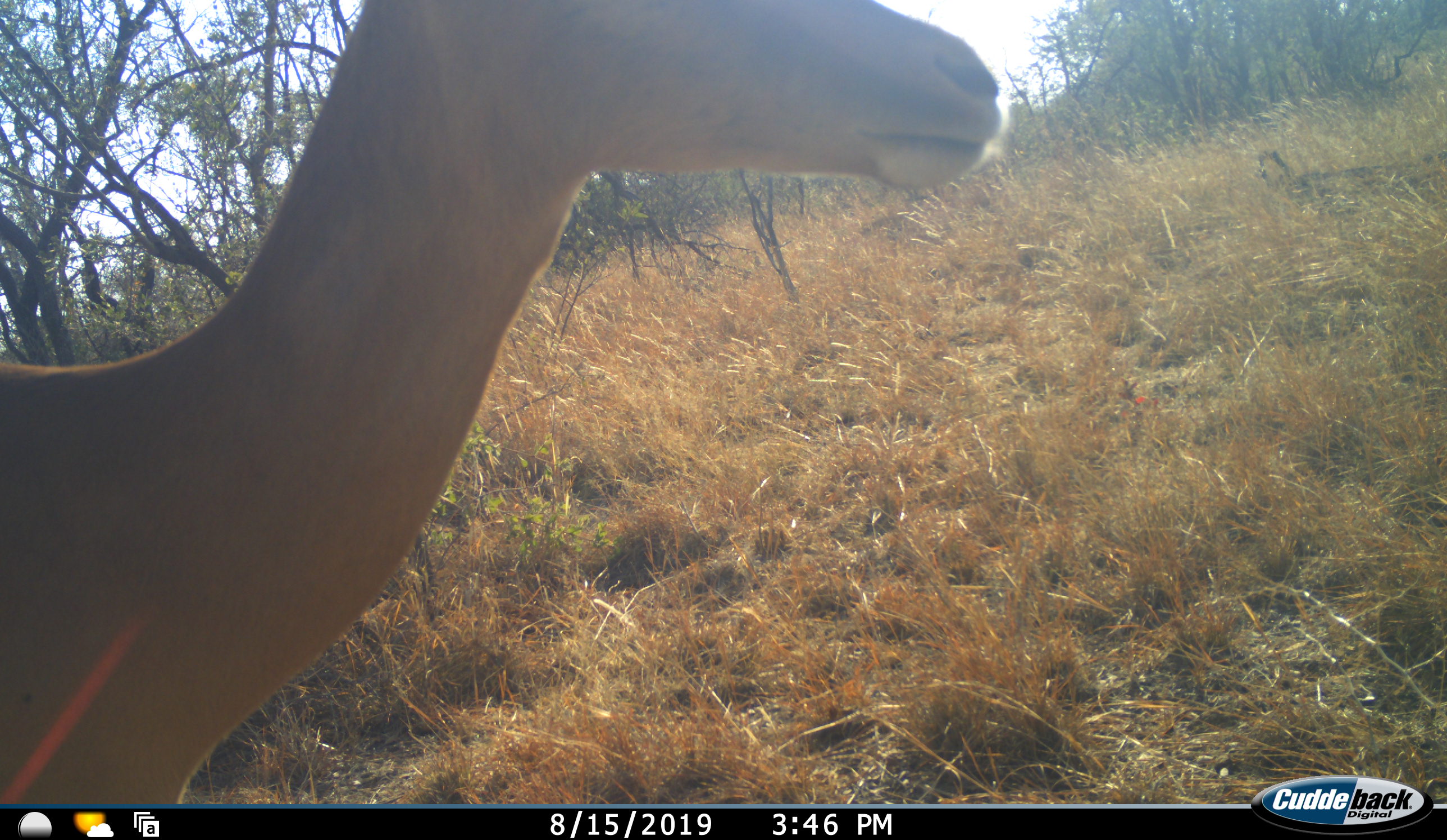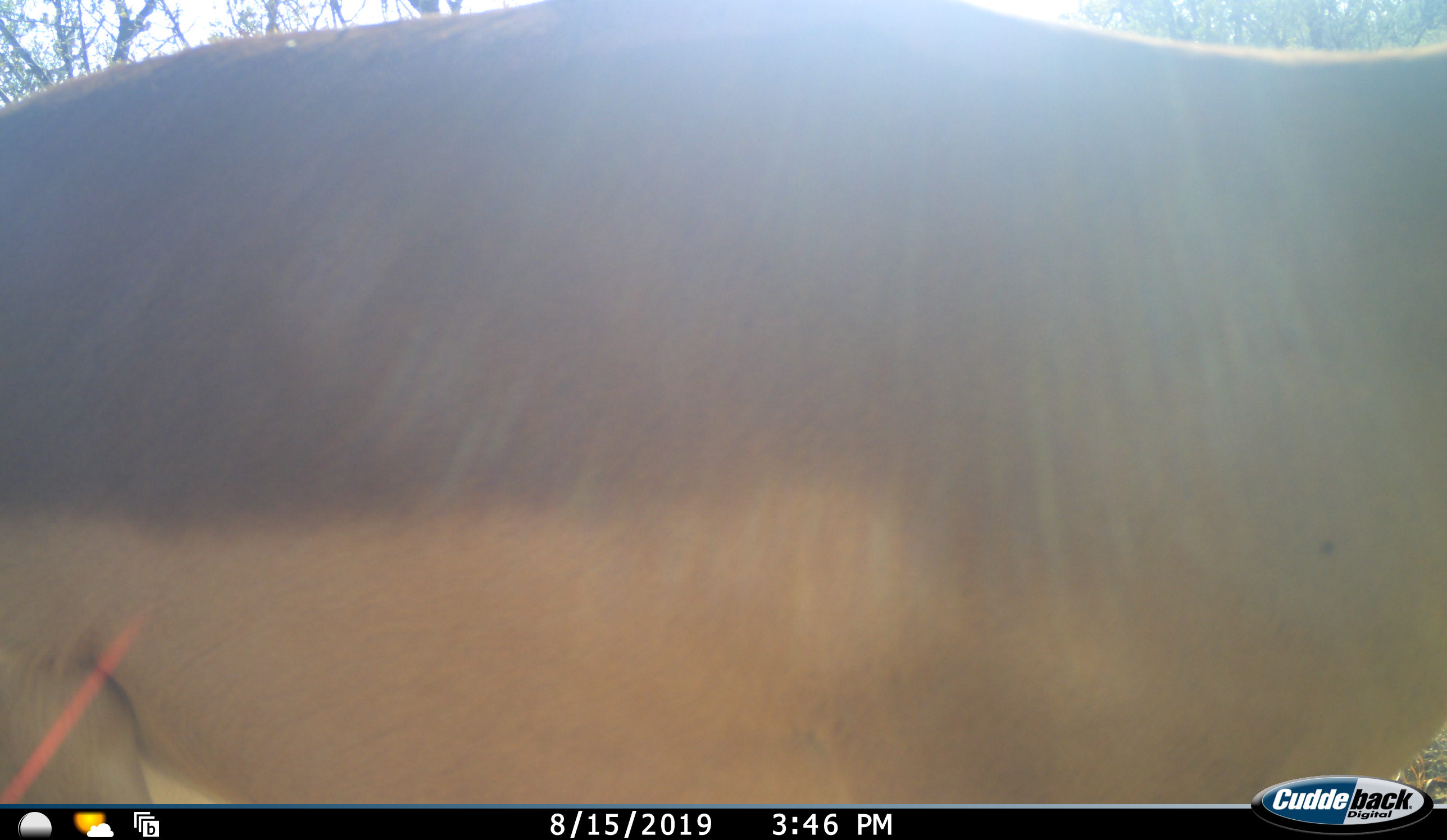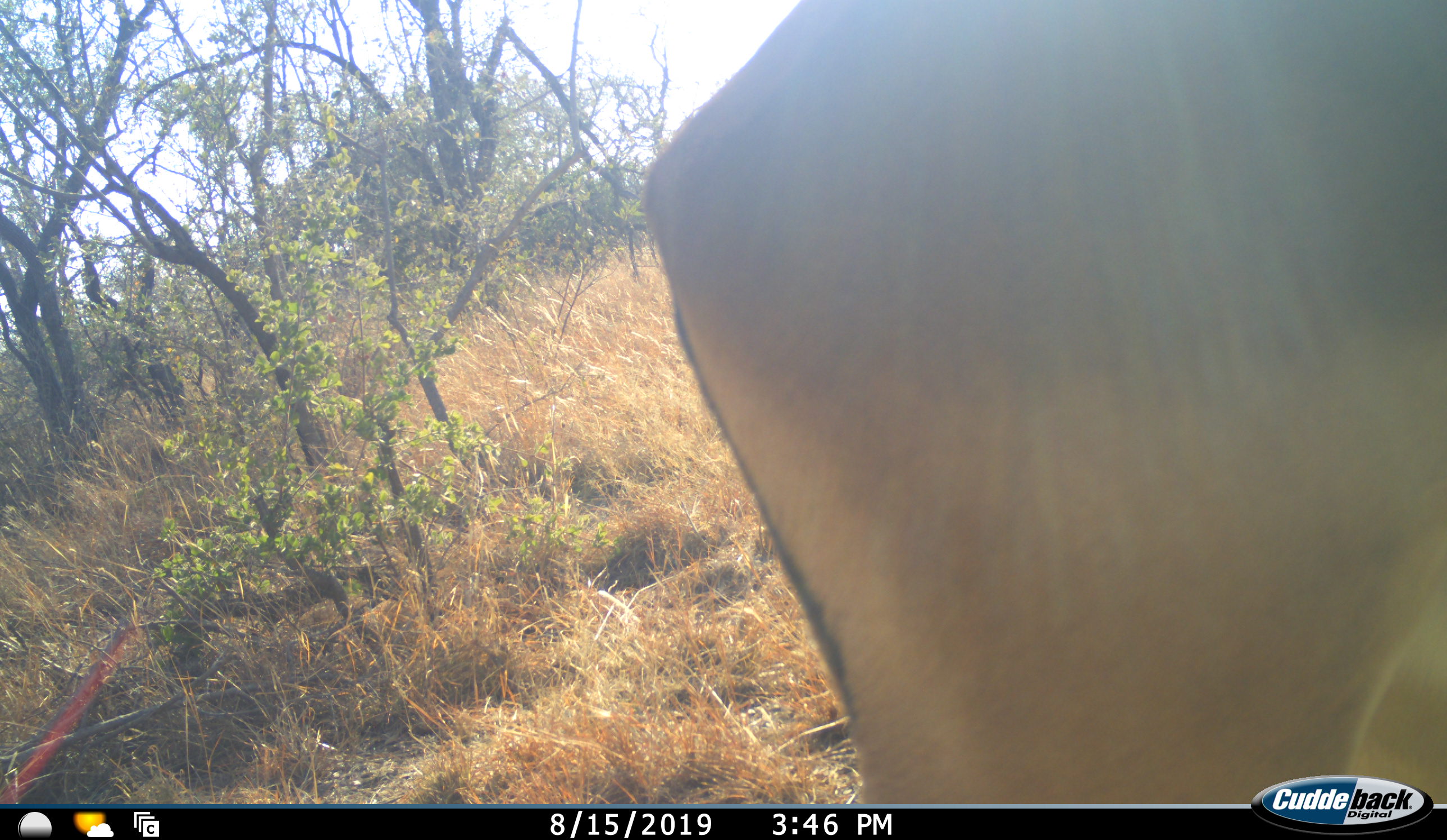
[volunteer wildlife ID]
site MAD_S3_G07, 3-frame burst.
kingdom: Animalia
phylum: Chordata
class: Mammalia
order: Artiodactyla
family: Bovidae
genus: Aepyceros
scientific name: Aepyceros melampus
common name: impala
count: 1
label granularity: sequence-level